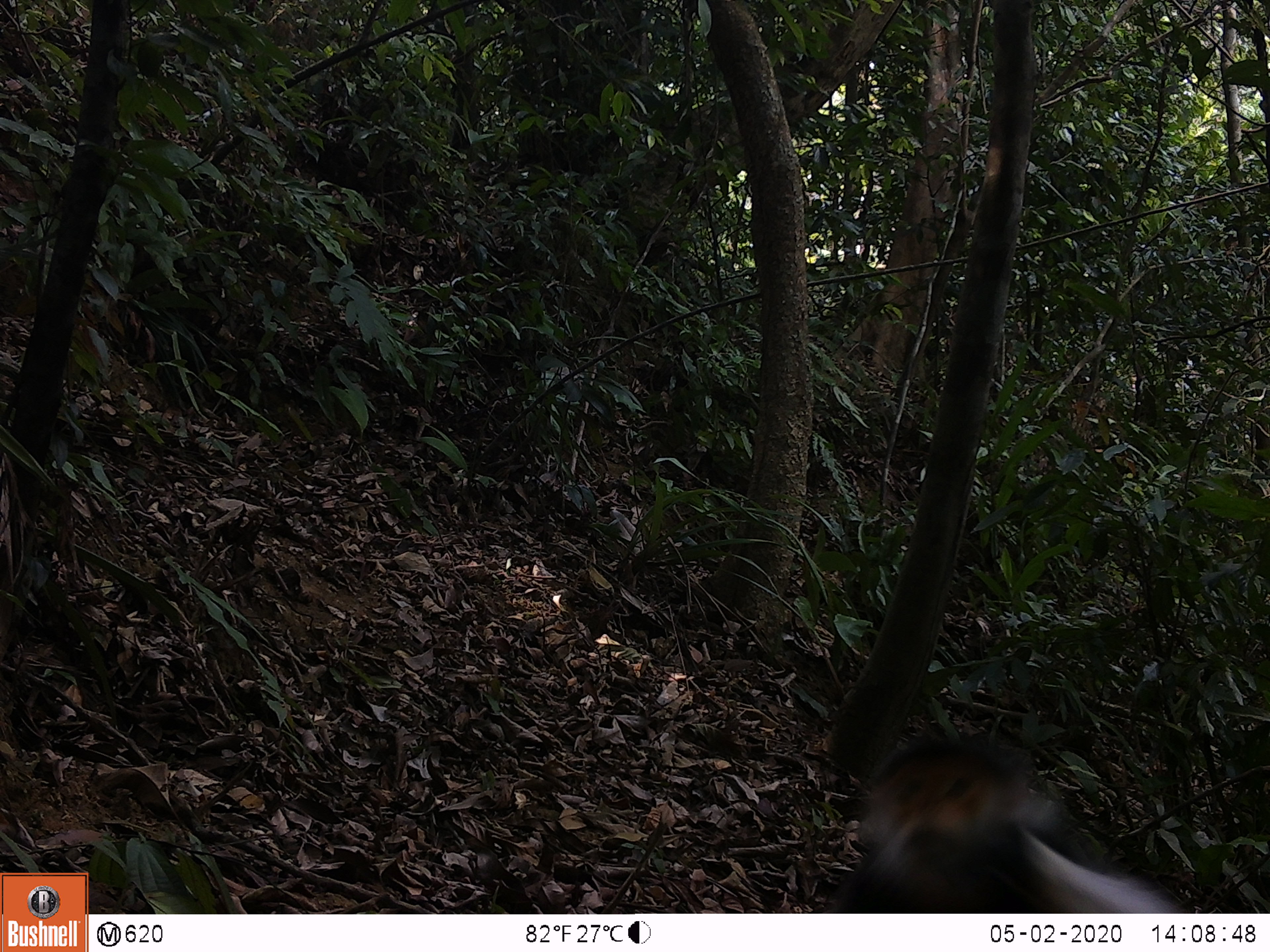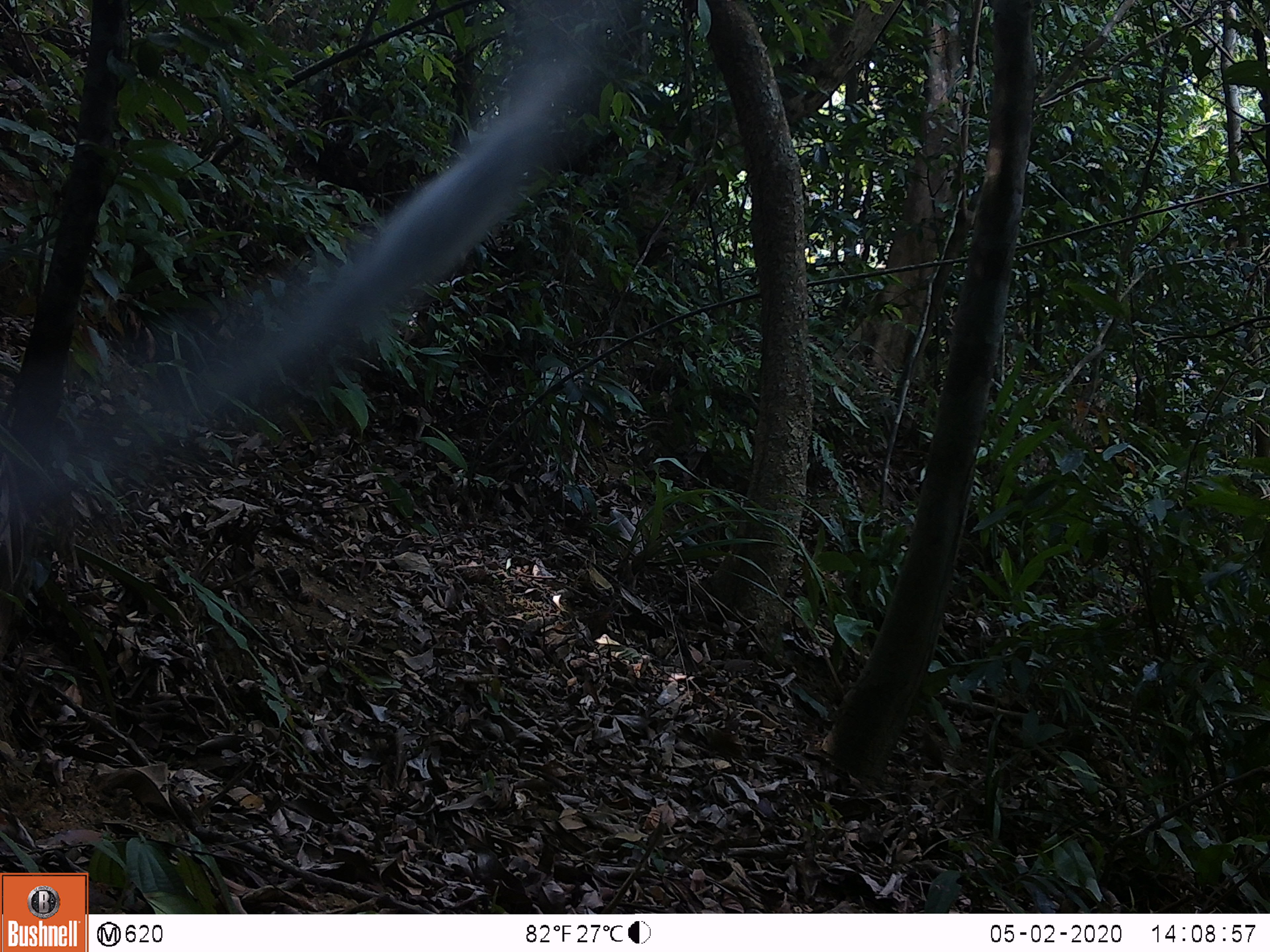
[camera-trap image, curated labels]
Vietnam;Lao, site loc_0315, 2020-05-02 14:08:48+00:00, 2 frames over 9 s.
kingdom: Animalia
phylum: Chordata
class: Mammalia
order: Primates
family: Cercopithecidae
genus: Pygathrix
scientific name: Pygathrix nemaeus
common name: red-shanked douc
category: red shanked douc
Red shanked douc (red-shanked douc) (Pygathrix nemaeus). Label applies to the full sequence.